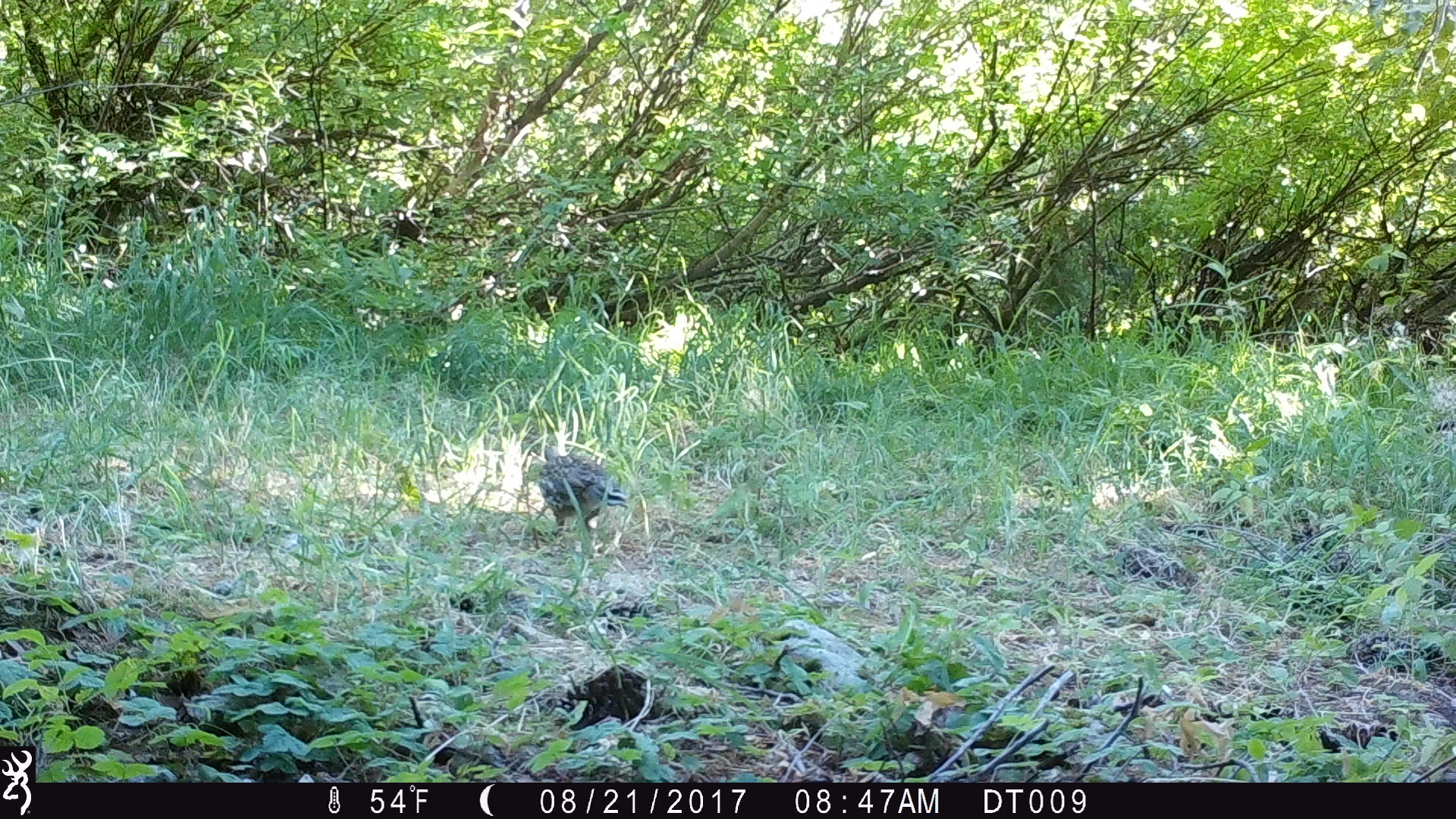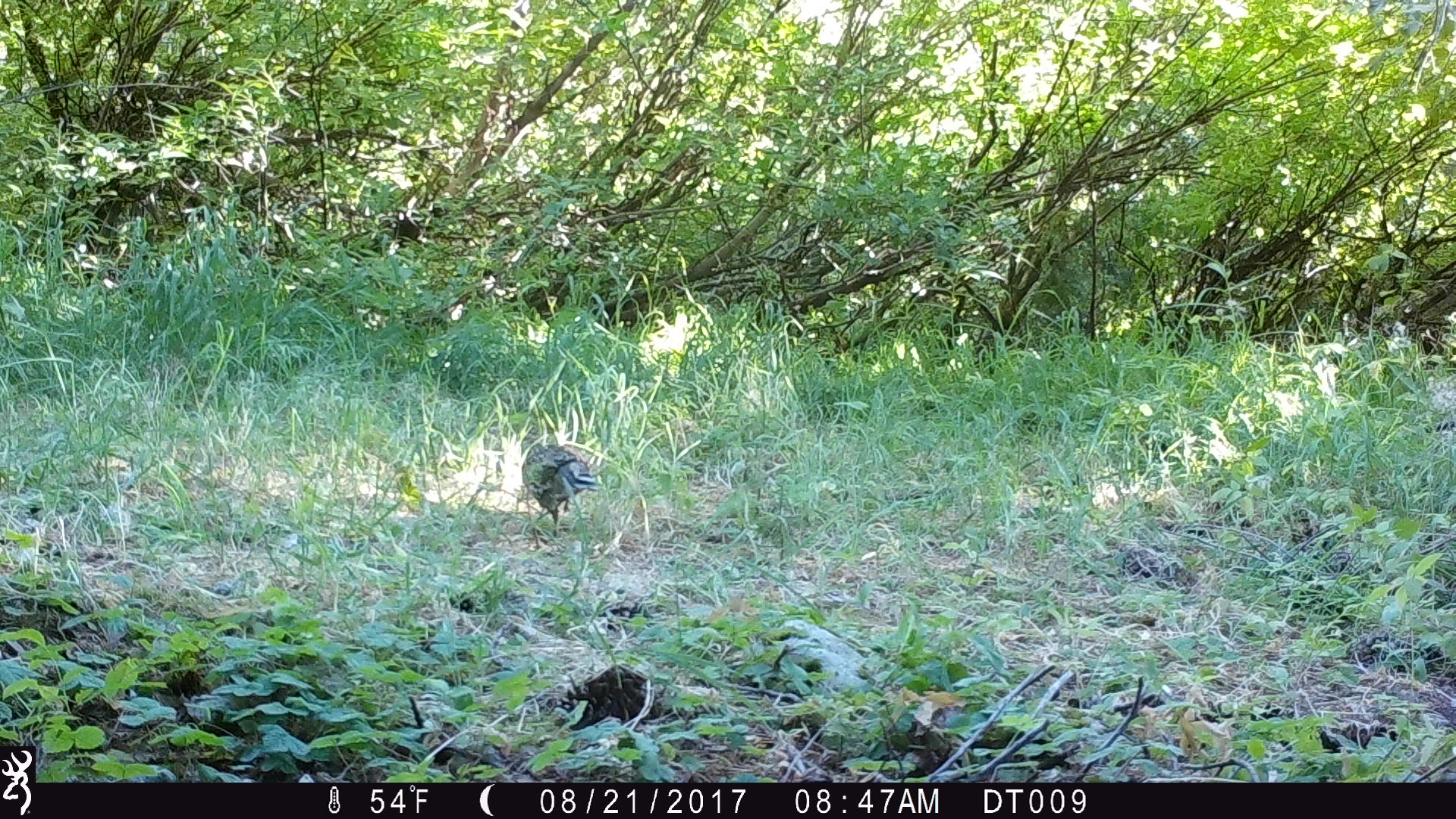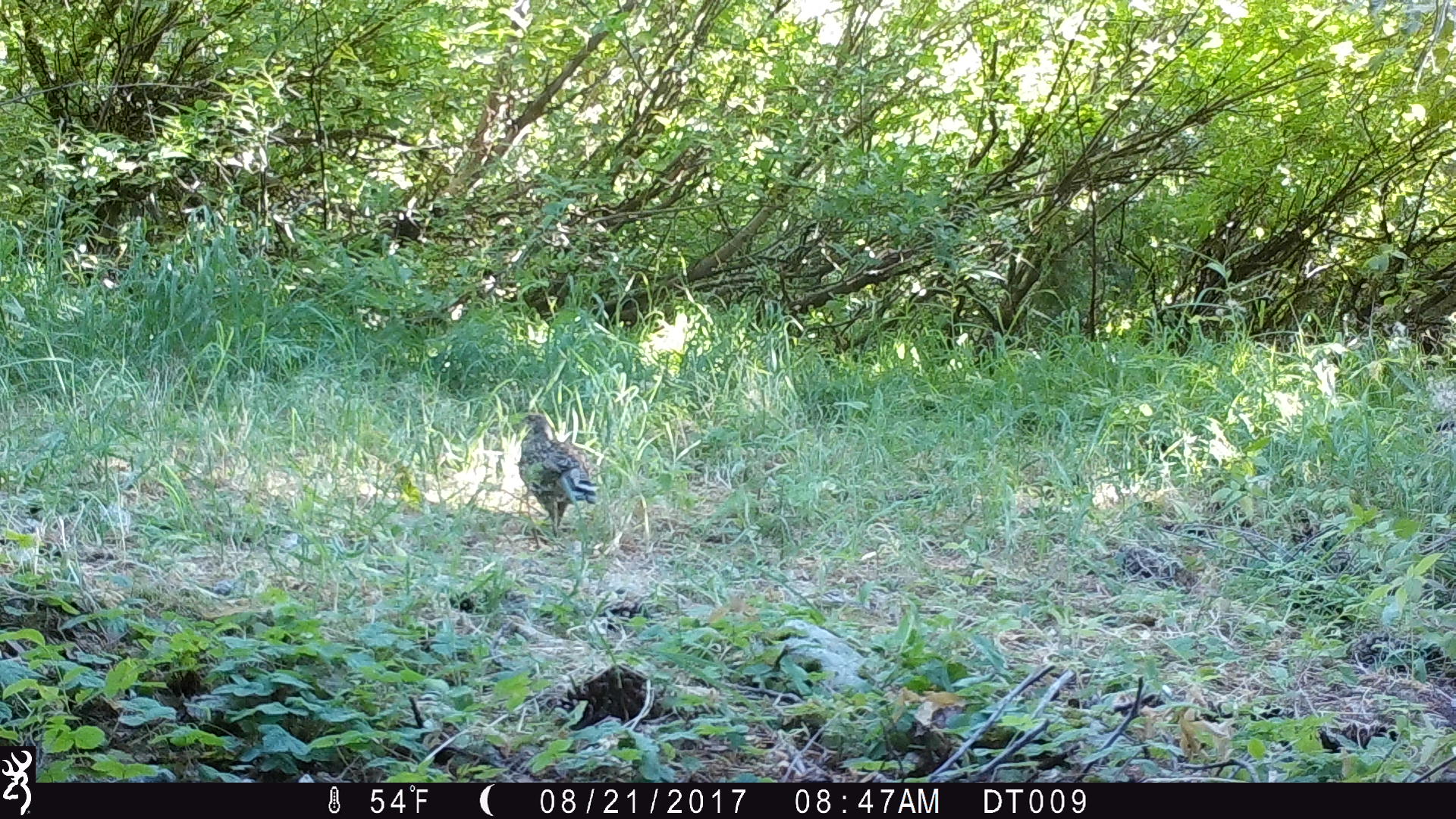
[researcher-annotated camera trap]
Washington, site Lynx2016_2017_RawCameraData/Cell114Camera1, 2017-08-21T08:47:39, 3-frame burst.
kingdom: Animalia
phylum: Chordata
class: Aves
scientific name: Aves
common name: birds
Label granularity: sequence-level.